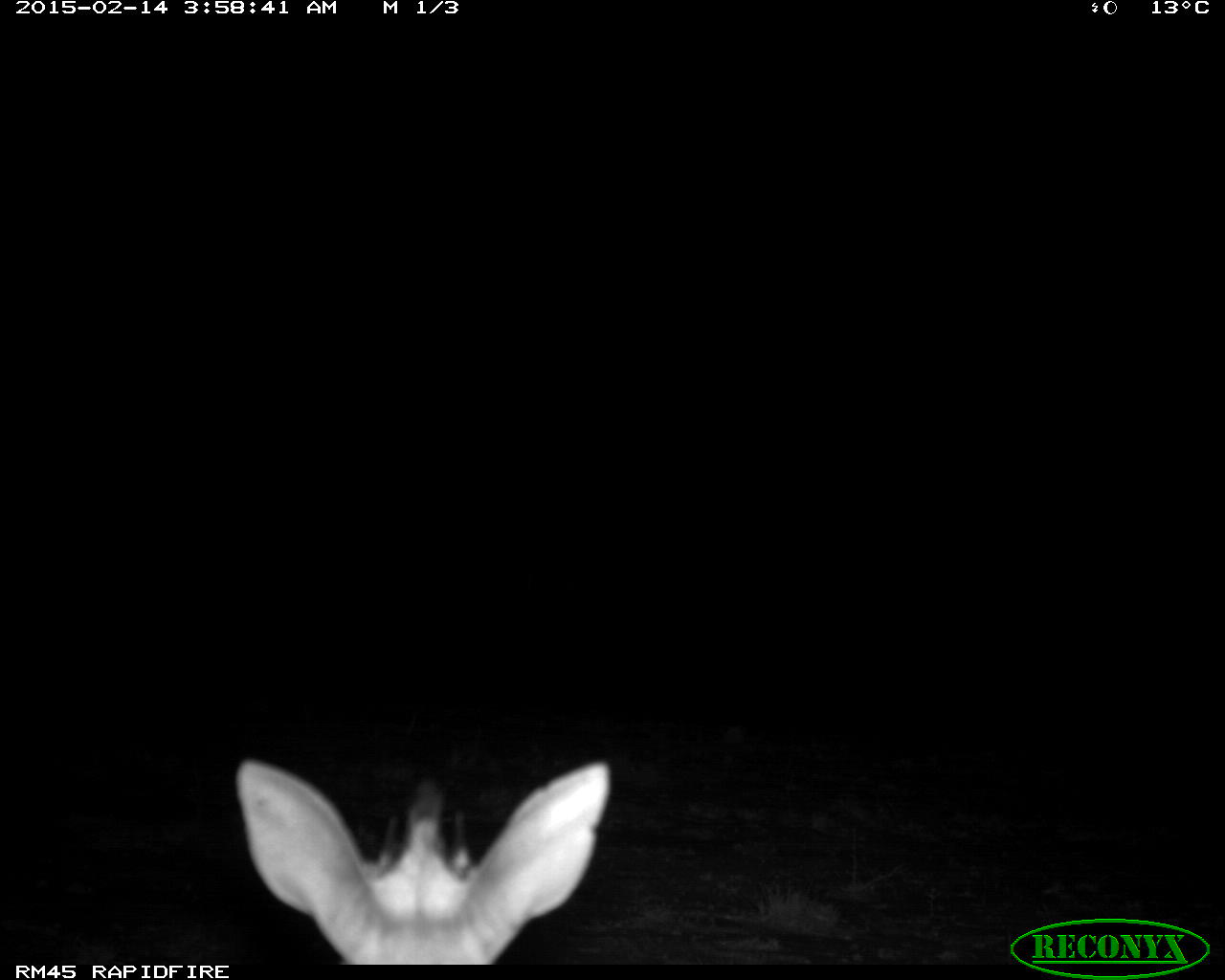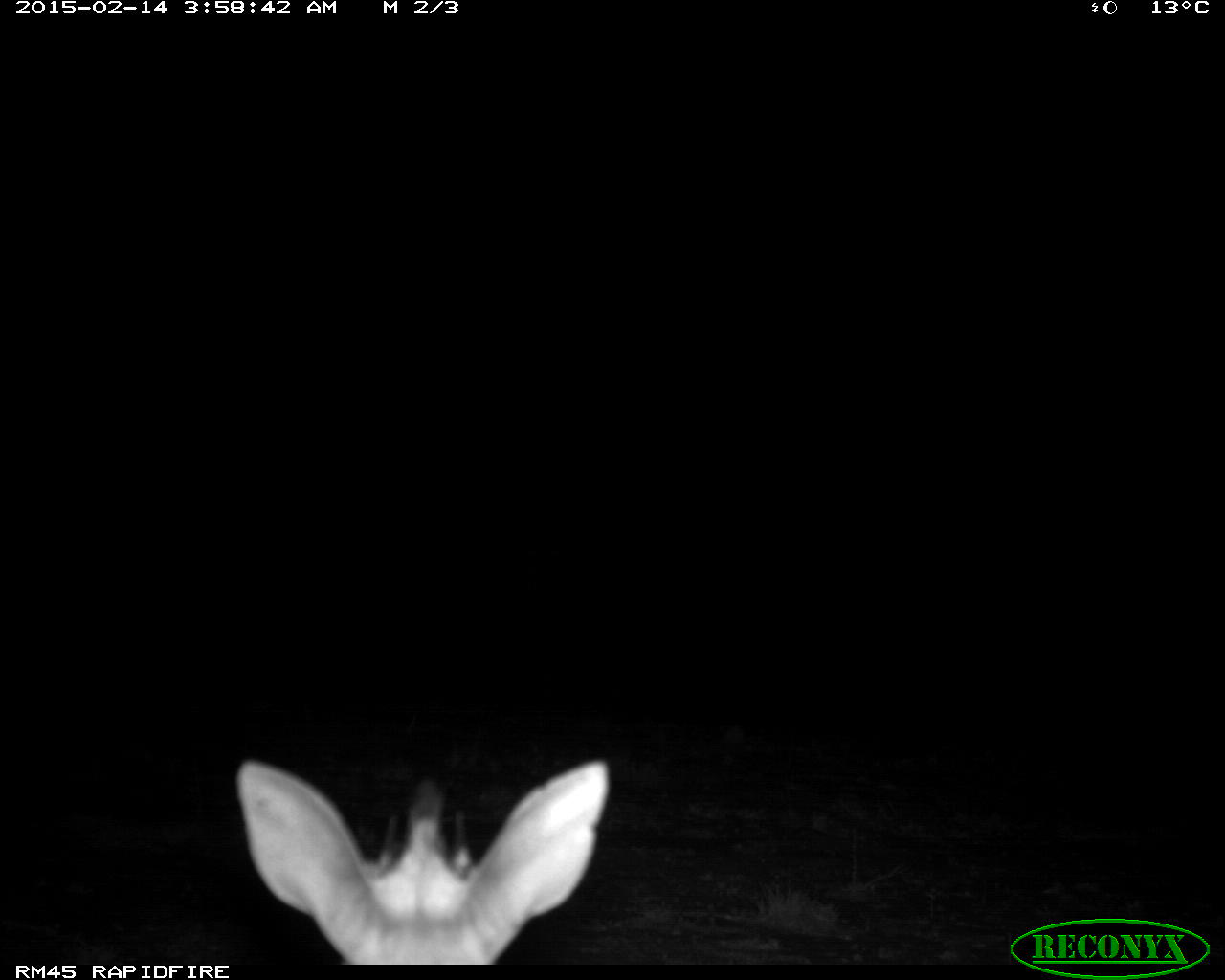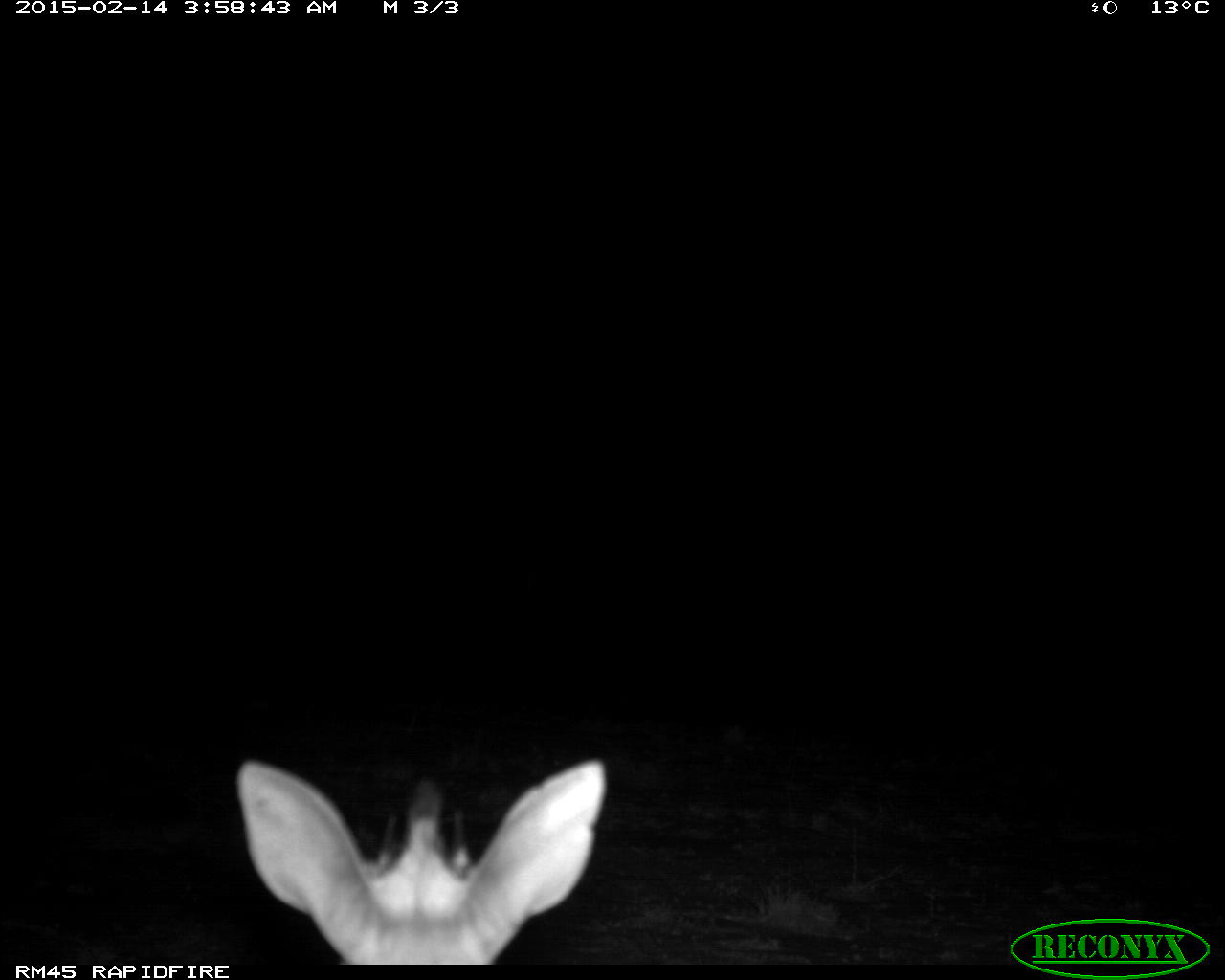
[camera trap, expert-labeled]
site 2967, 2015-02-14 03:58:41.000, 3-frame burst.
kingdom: Animalia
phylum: Chordata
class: Mammalia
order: Artiodactyla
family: Bovidae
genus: Madoqua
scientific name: Madoqua guentheri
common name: günther's dik-dik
Madoqua guentheri (günther's dik-dik), count 1.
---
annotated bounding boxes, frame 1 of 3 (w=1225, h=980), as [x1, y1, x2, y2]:
madoqua guentheri: [236, 756, 606, 963]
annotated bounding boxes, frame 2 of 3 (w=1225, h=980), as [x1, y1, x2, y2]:
madoqua guentheri: [224, 751, 610, 963]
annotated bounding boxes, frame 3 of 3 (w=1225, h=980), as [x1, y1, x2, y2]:
madoqua guentheri: [232, 753, 605, 963]